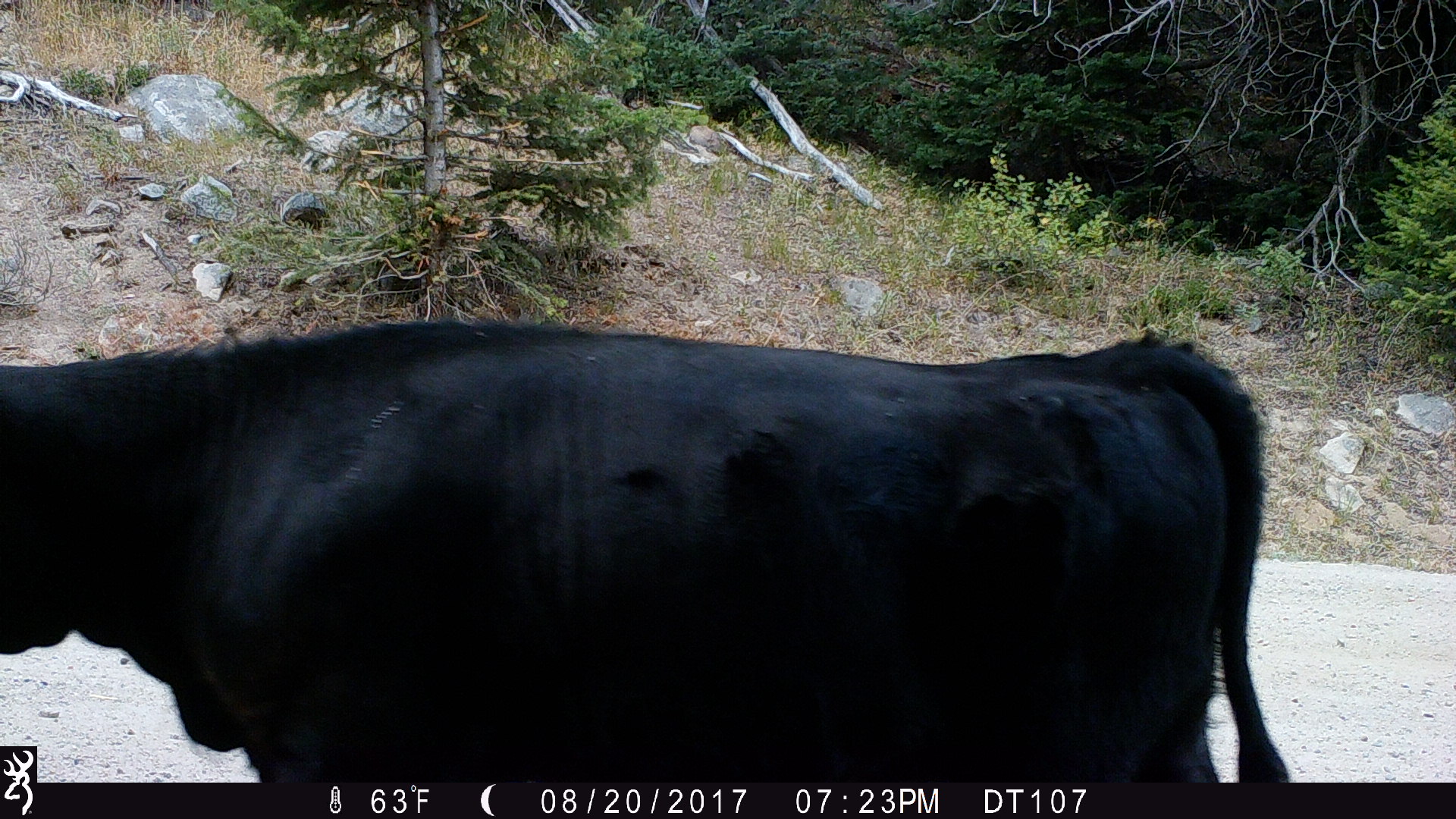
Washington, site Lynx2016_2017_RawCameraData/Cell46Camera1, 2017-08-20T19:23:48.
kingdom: Animalia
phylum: Chordata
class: Mammalia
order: Artiodactyla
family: Bovidae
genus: Bos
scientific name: Bos taurus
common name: domestic cattle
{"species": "domestic cattle (Bos taurus)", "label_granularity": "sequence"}